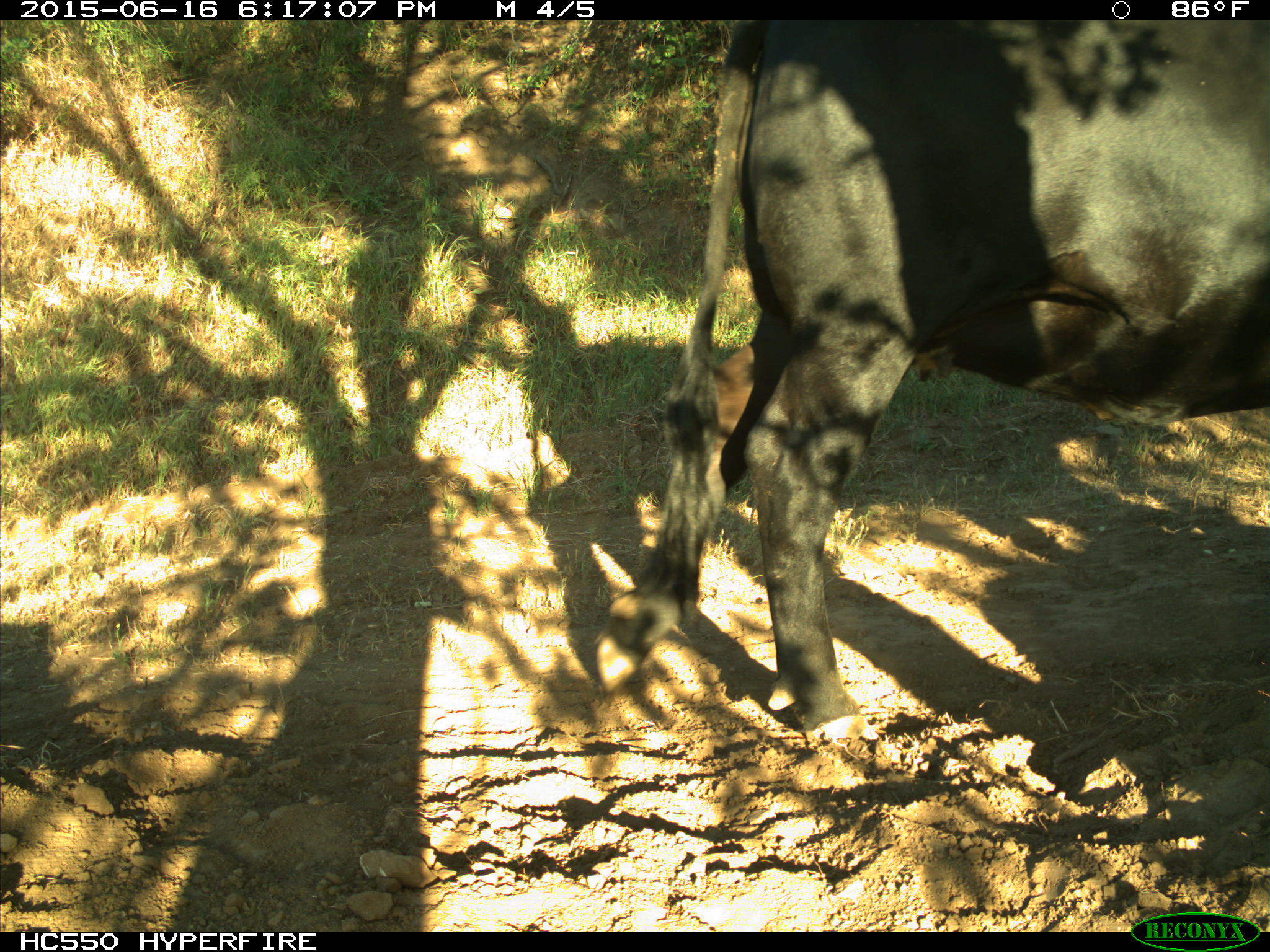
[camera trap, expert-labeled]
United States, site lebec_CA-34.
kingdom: Animalia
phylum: Chordata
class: Mammalia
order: Artiodactyla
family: Bovidae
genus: Bos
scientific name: Bos taurus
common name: domestic cow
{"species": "Bos taurus (domestic cow)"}